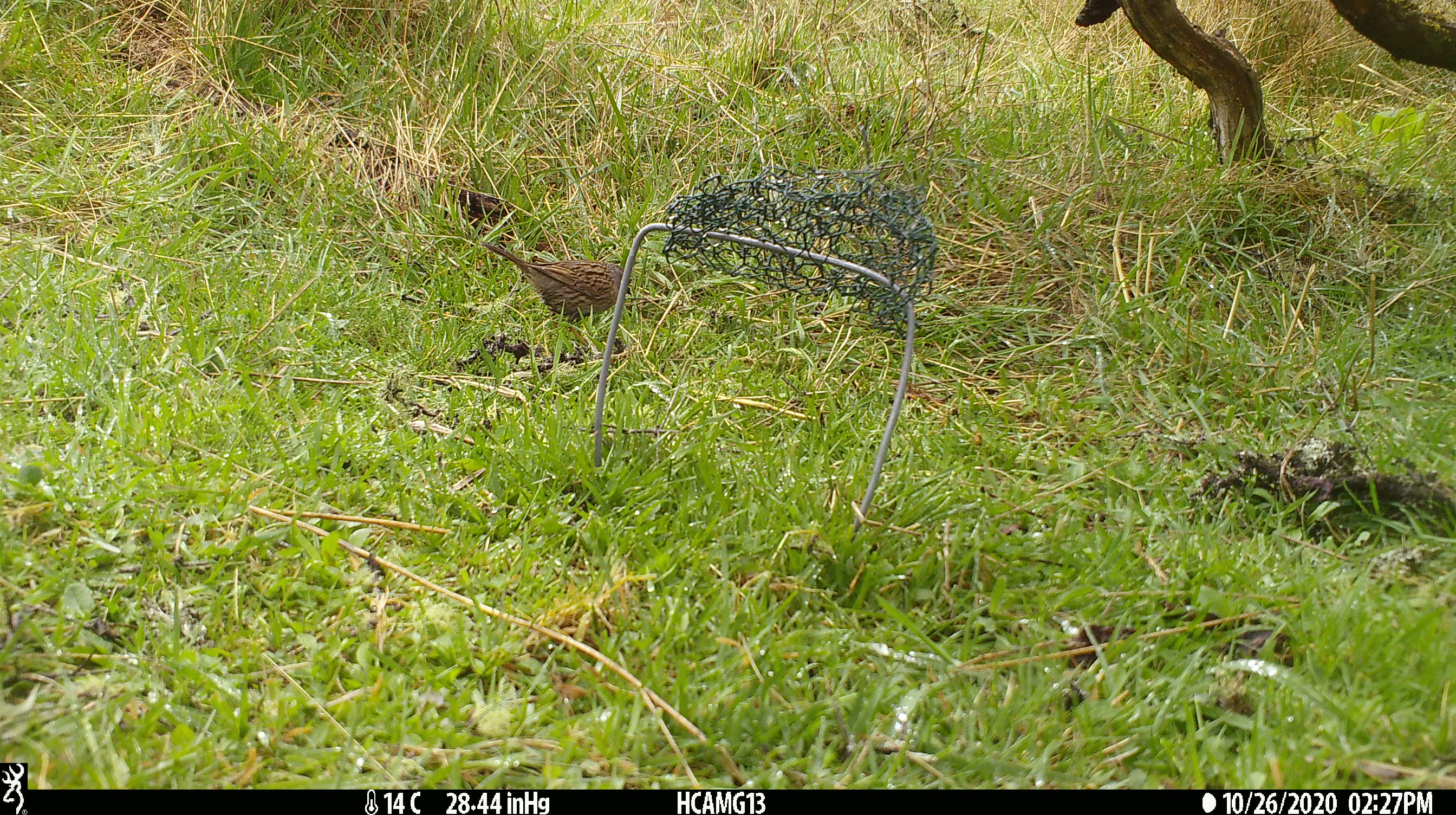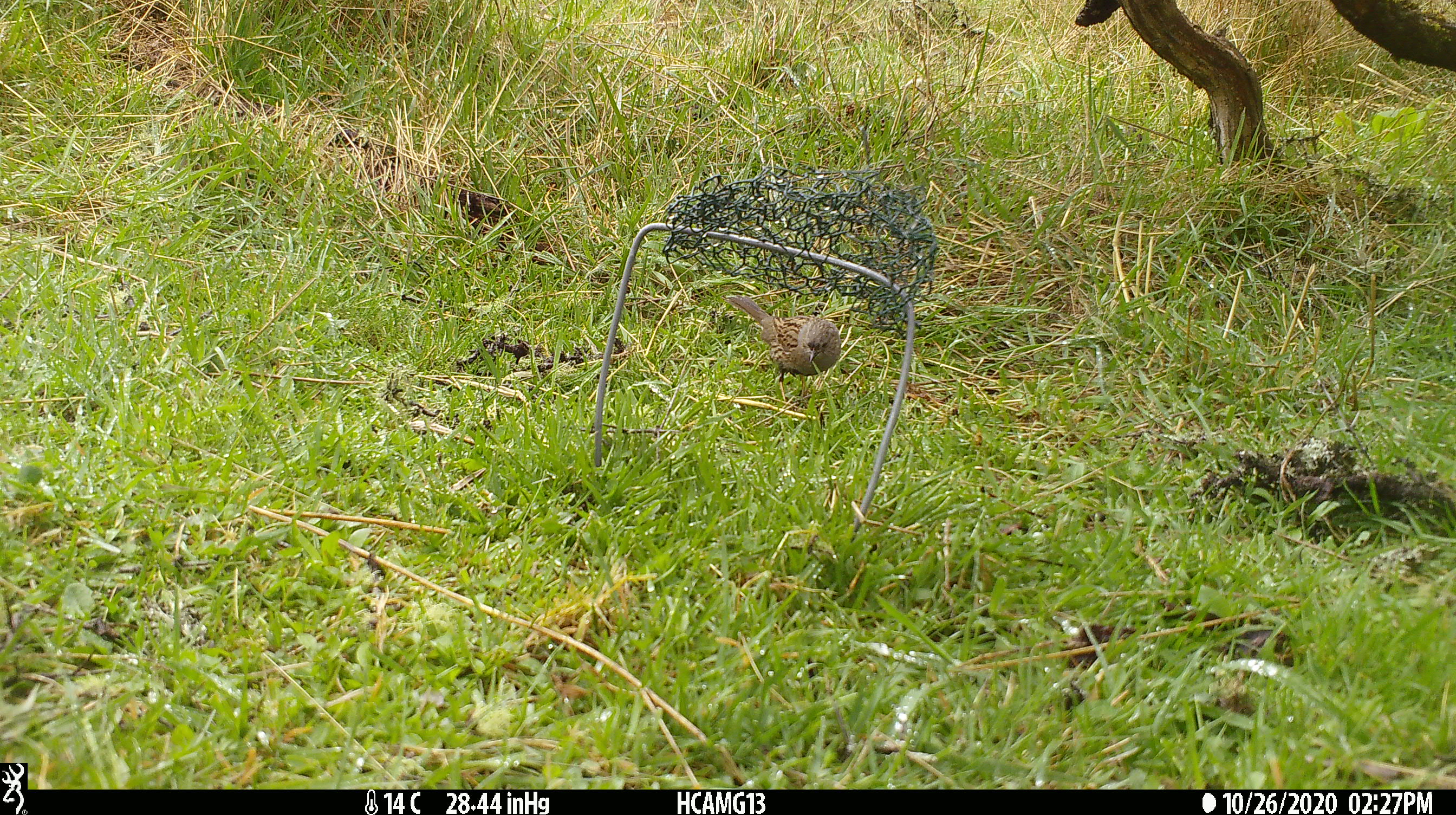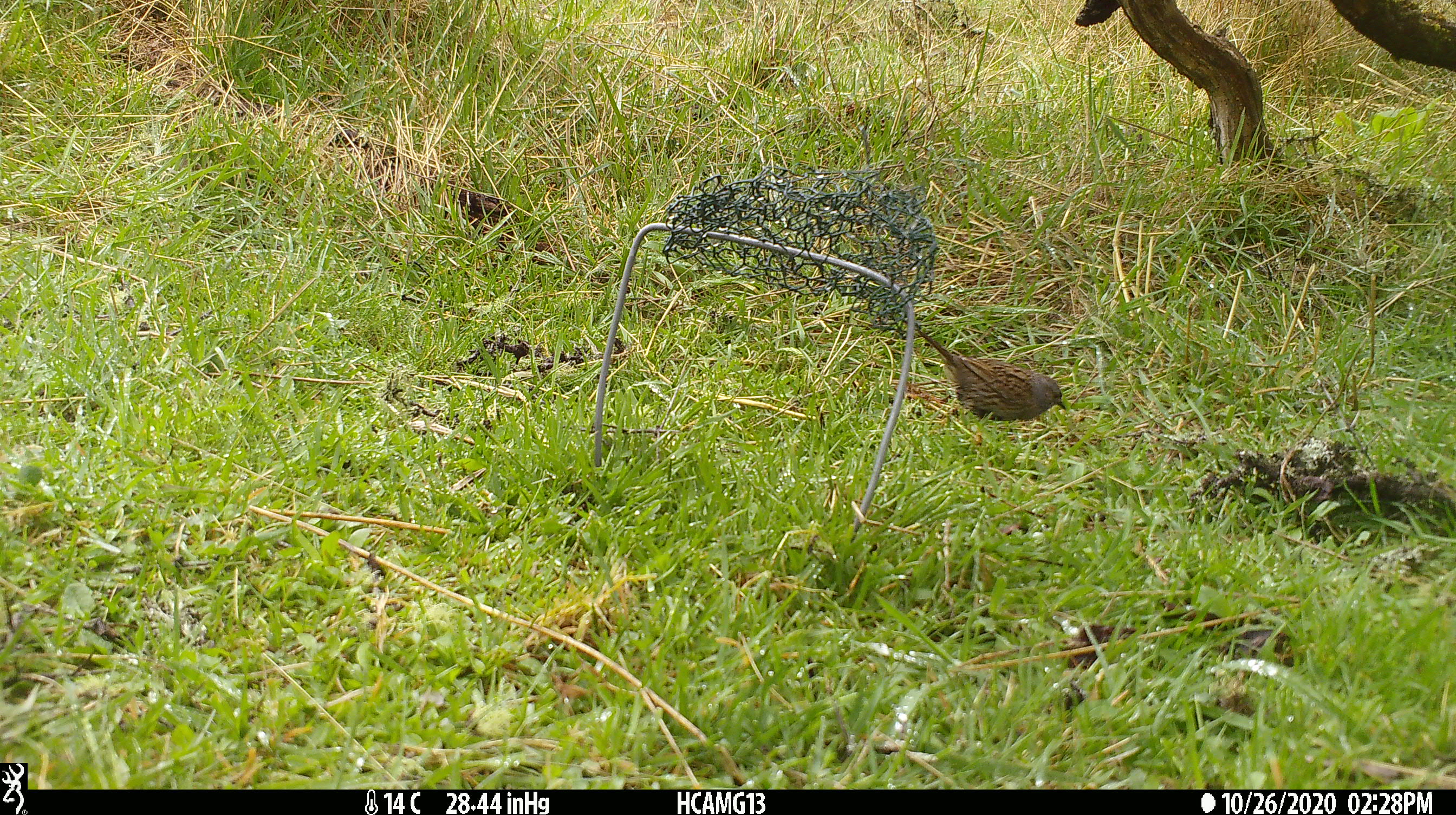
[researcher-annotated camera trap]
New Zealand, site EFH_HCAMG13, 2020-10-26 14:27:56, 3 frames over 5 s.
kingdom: Animalia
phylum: Chordata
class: Aves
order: Passeriformes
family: Prunellidae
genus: Prunella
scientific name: Prunella modularis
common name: dunnock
Dunnock (Prunella modularis).